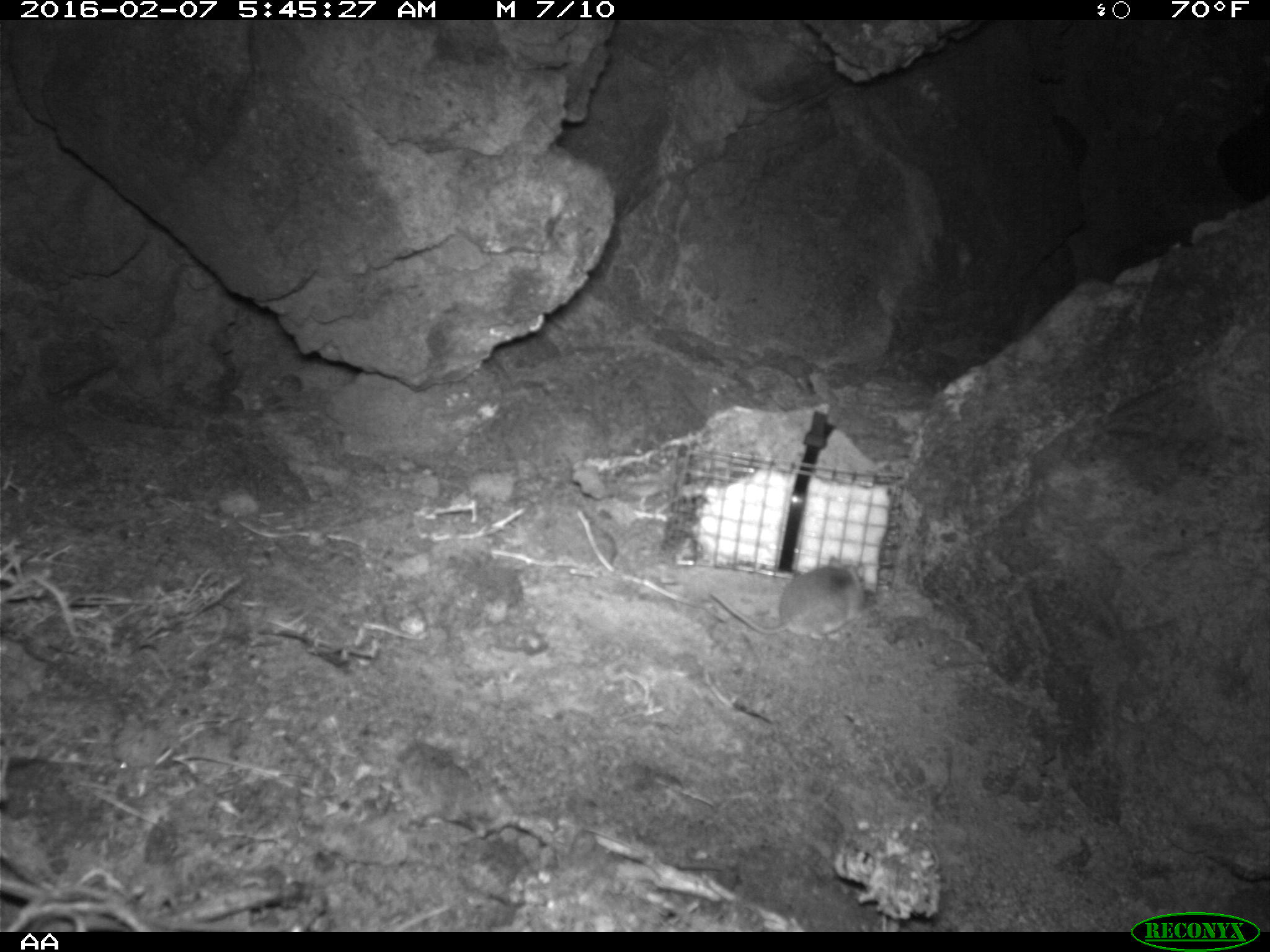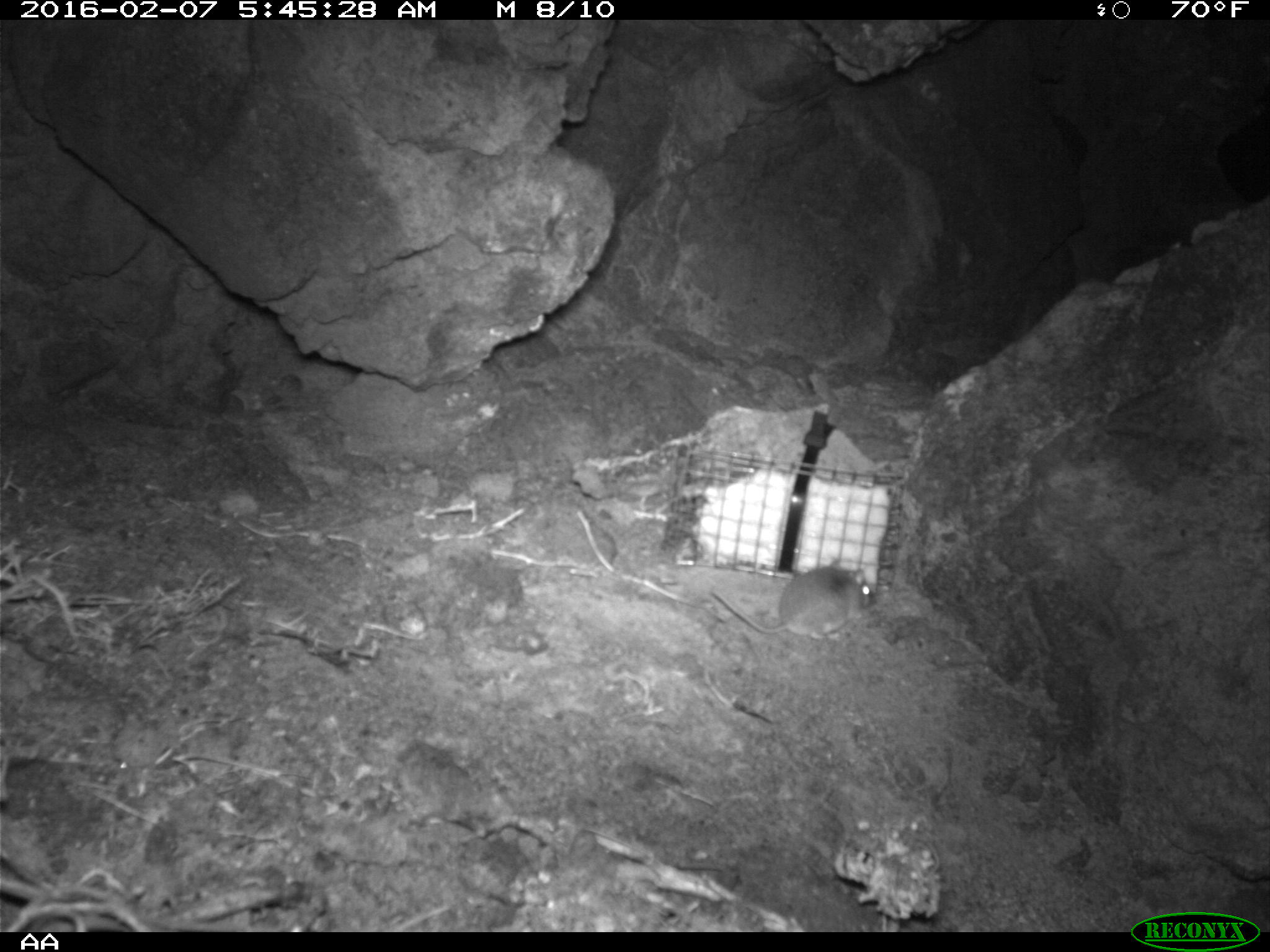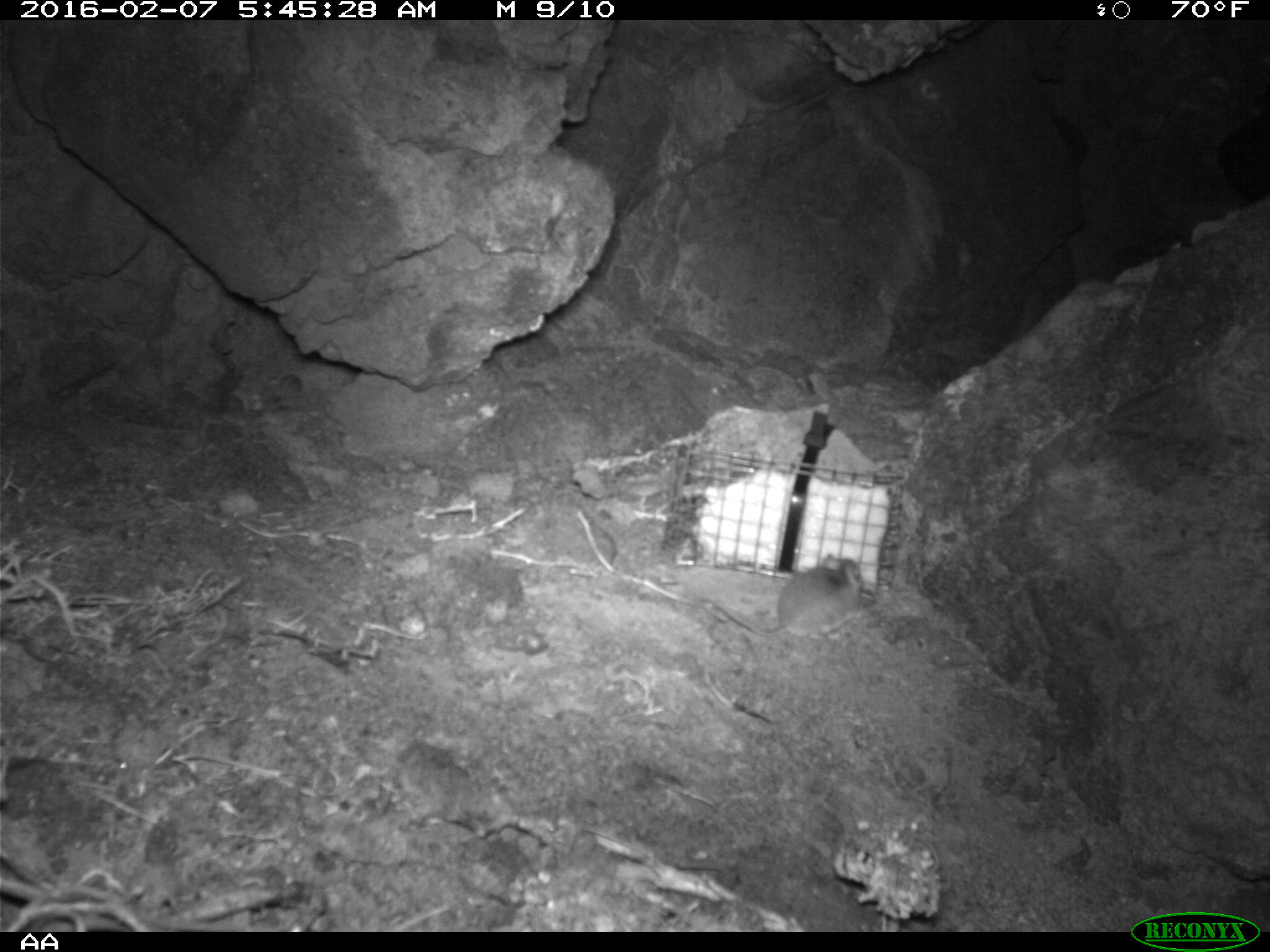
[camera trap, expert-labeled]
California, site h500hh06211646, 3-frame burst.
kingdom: Animalia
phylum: Chordata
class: Mammalia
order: Rodentia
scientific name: Rodentia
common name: rodent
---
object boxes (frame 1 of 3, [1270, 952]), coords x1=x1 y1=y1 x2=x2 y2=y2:
rodent: x1=708 y1=554 x2=880 y2=640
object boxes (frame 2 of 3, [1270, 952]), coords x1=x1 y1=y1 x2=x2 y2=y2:
rodent: x1=708 y1=558 x2=871 y2=640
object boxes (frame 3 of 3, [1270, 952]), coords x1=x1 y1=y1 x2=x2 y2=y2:
rodent: x1=695 y1=553 x2=863 y2=646